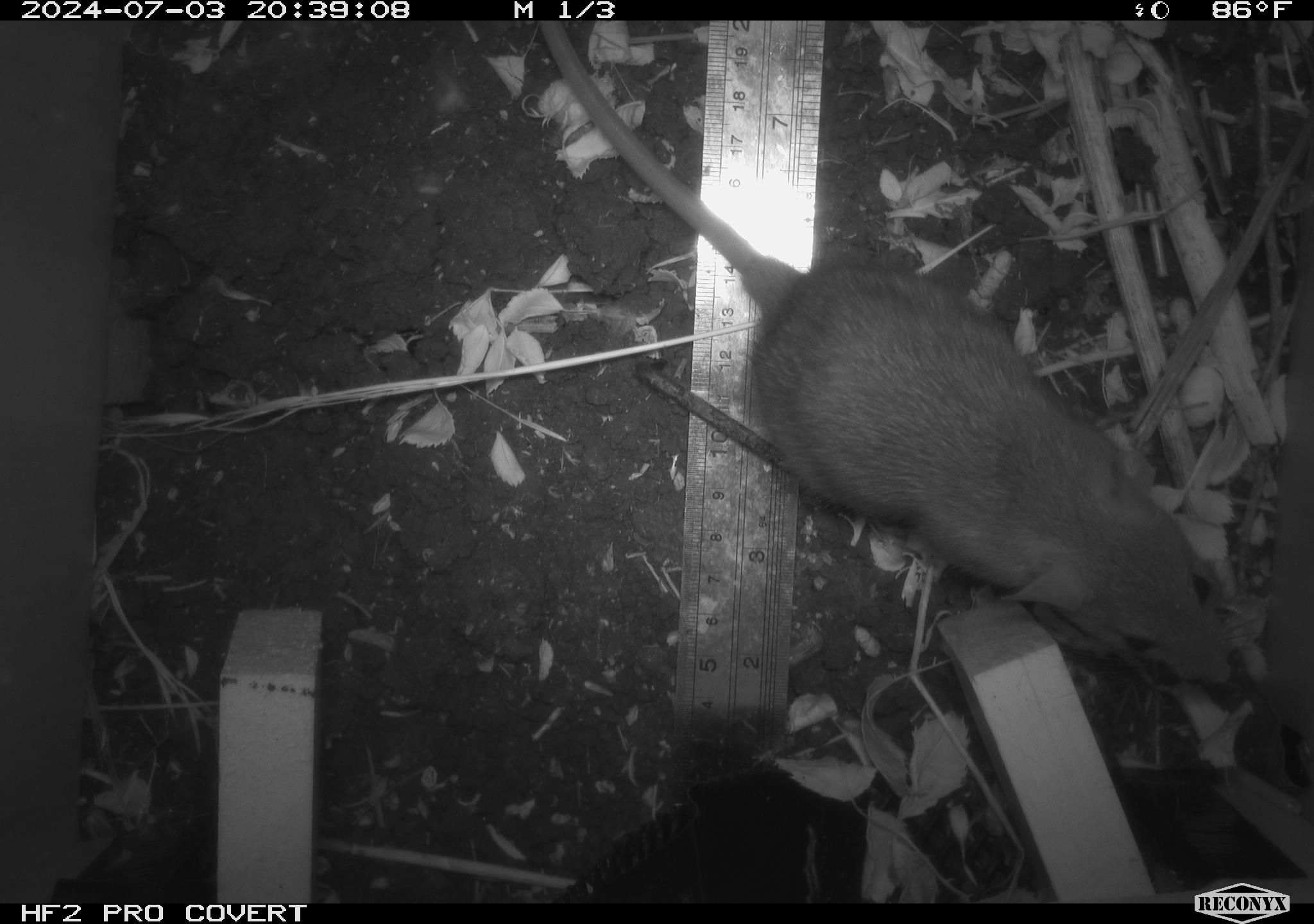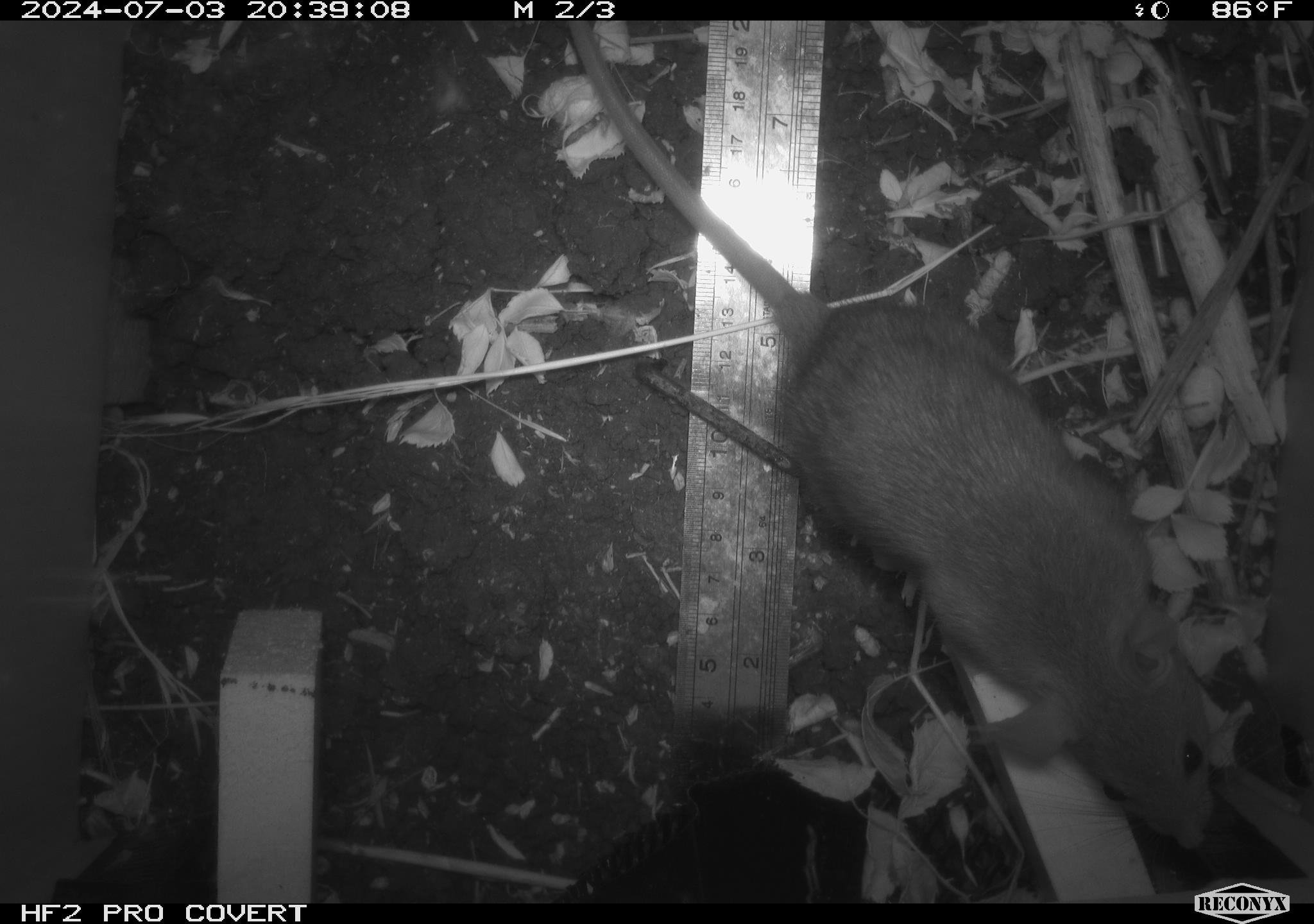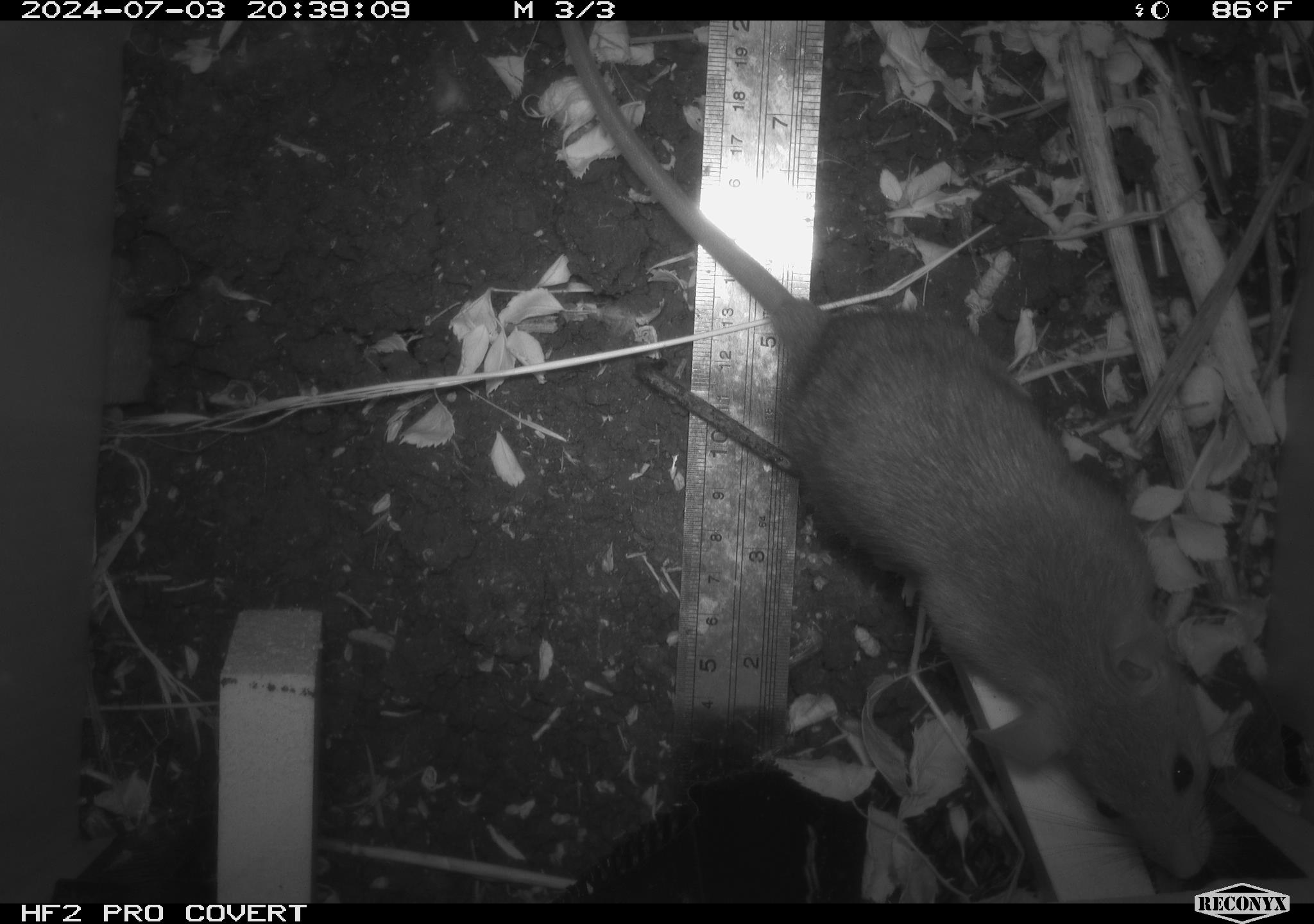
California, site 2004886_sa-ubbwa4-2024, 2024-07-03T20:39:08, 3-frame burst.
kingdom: Animalia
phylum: Chordata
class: Mammalia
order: Rodentia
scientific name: Rodentia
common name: woodrat or rat or mouse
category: woodrat or rat or mouse species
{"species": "woodrat or rat or mouse species (woodrat or rat or mouse) (Rodentia)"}